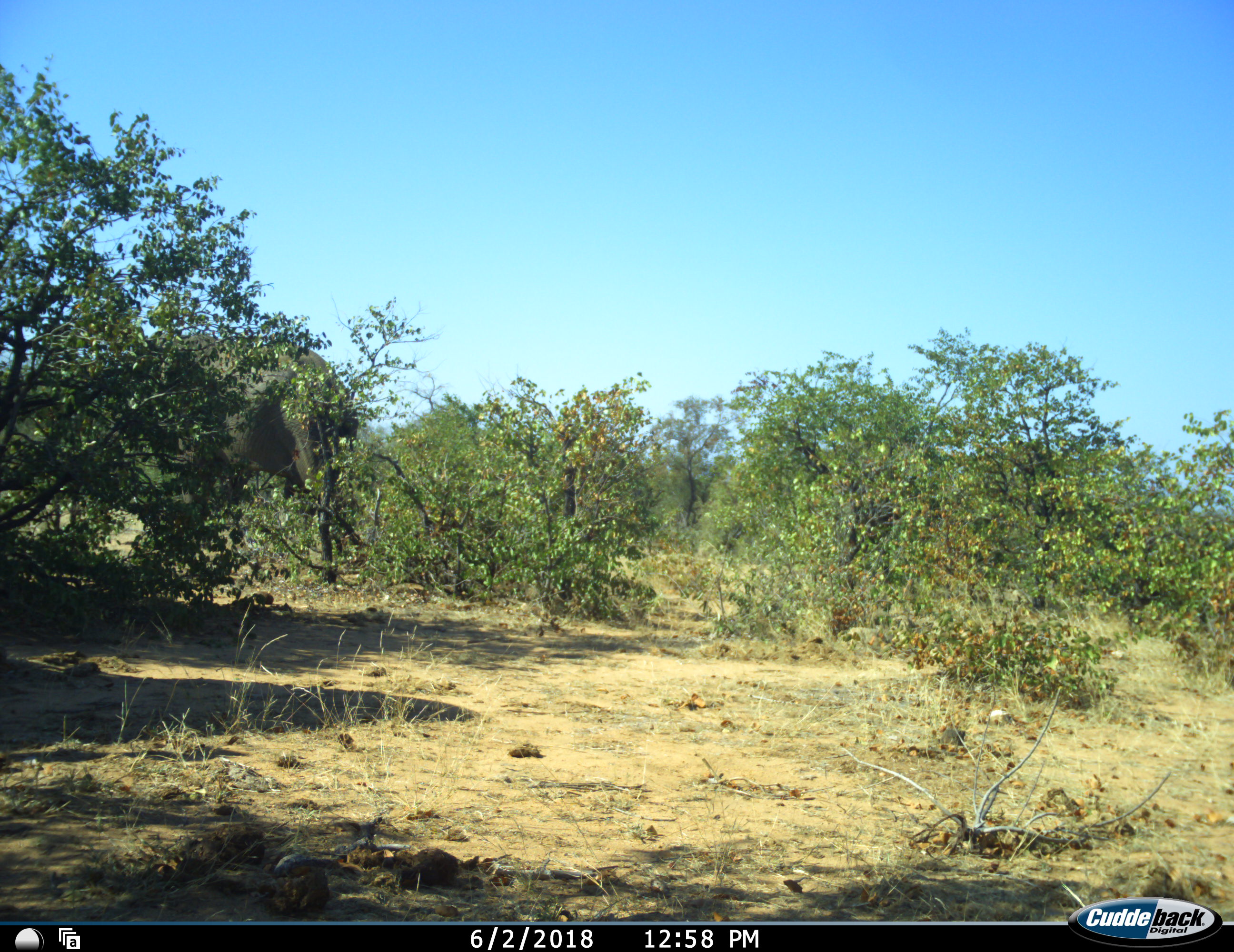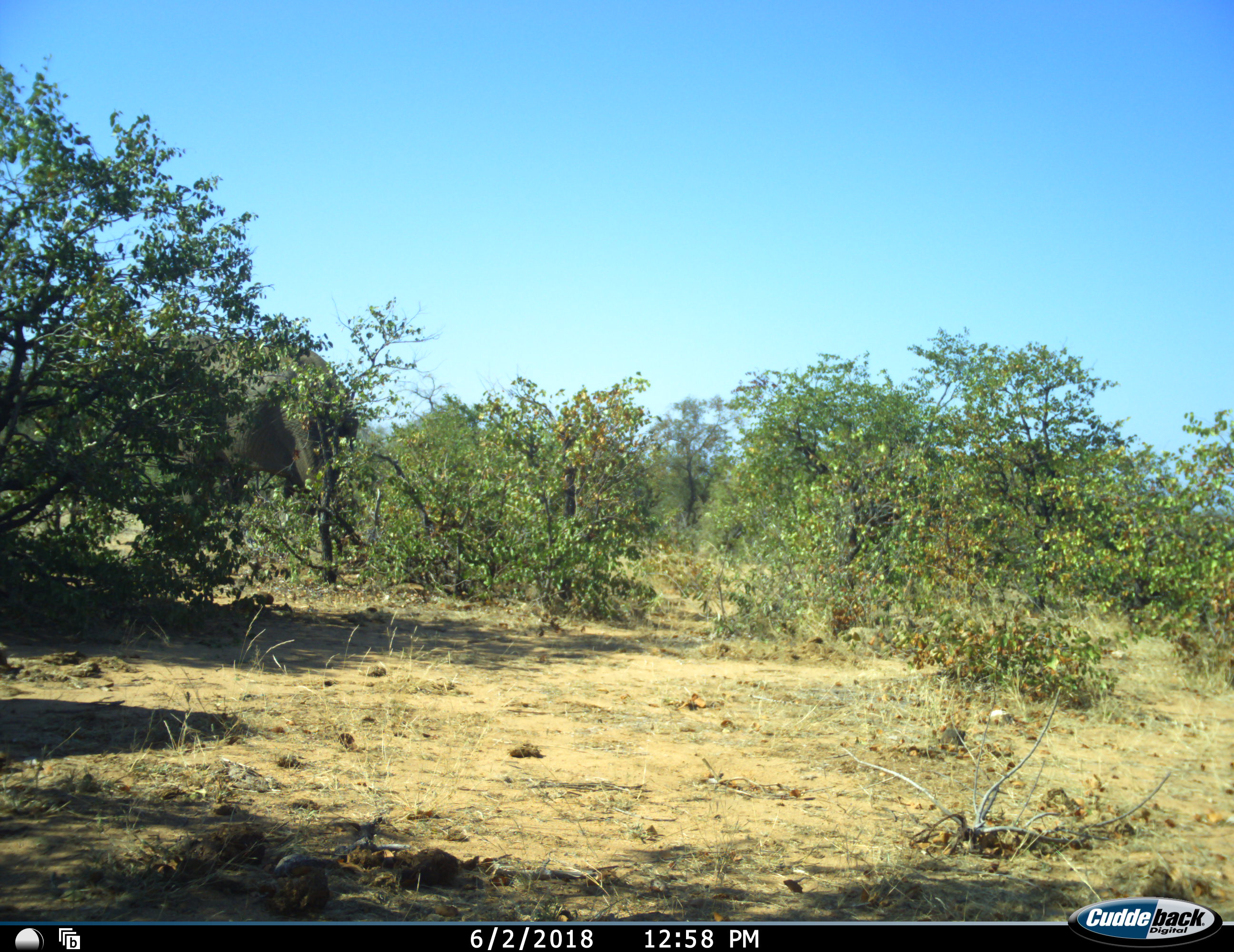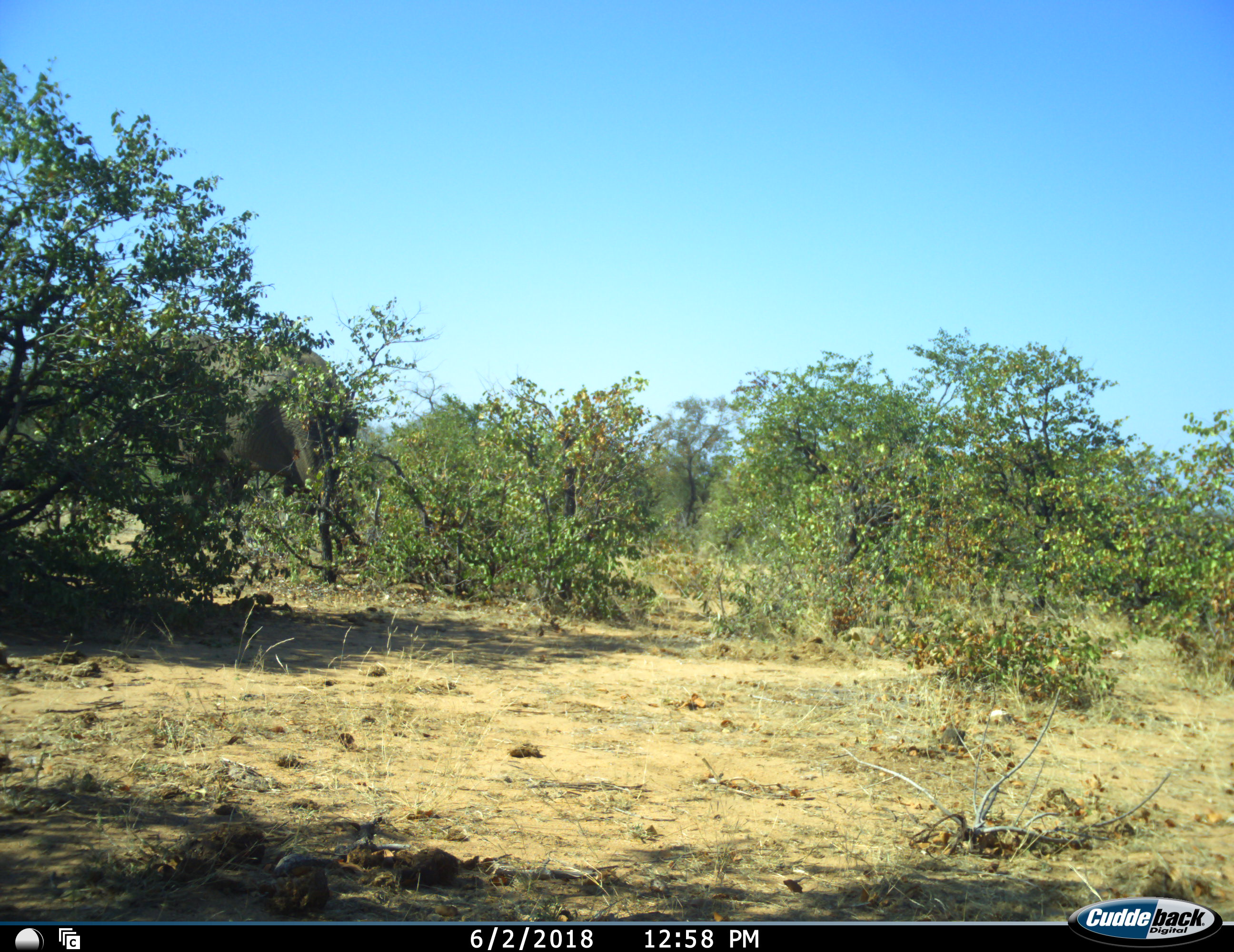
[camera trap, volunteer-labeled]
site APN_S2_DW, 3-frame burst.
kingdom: Animalia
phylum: Chordata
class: Mammalia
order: Proboscidea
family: Elephantidae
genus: Loxodonta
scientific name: Loxodonta africana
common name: african bush elephant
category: elephant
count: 1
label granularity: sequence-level